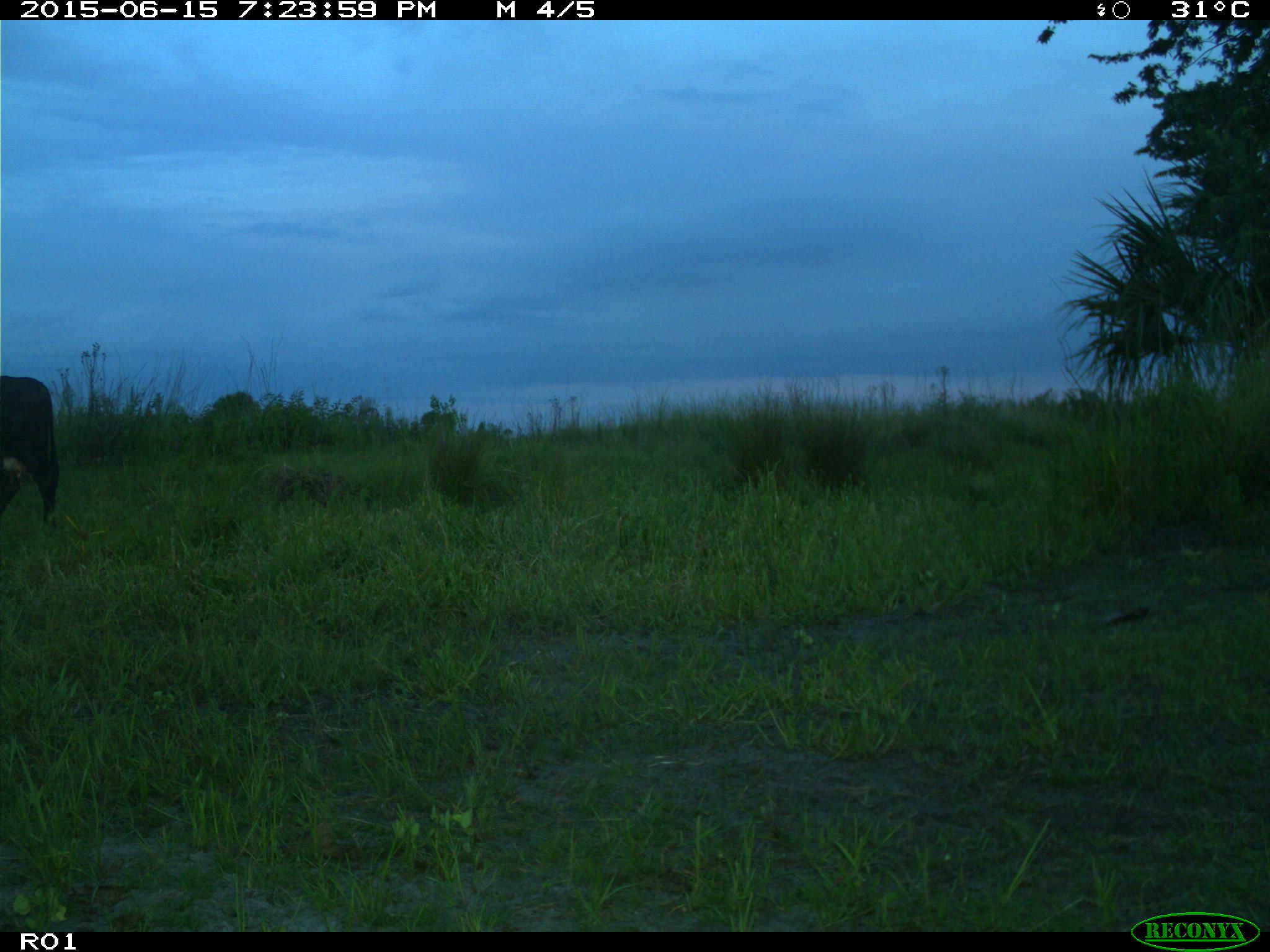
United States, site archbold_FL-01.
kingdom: Animalia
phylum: Chordata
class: Mammalia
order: Artiodactyla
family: Bovidae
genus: Bos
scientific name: Bos taurus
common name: domestic cow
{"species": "Bos taurus (domestic cow)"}